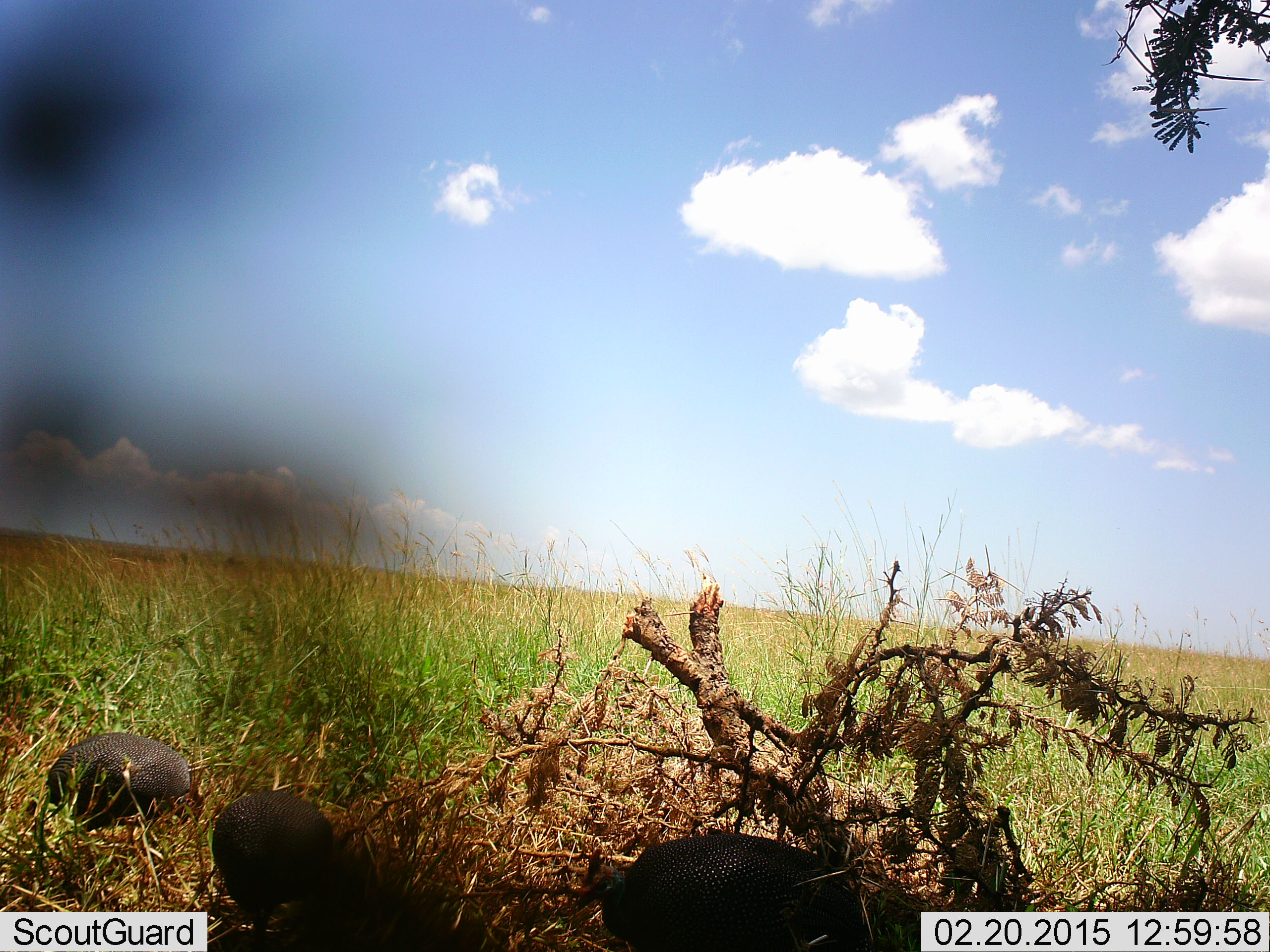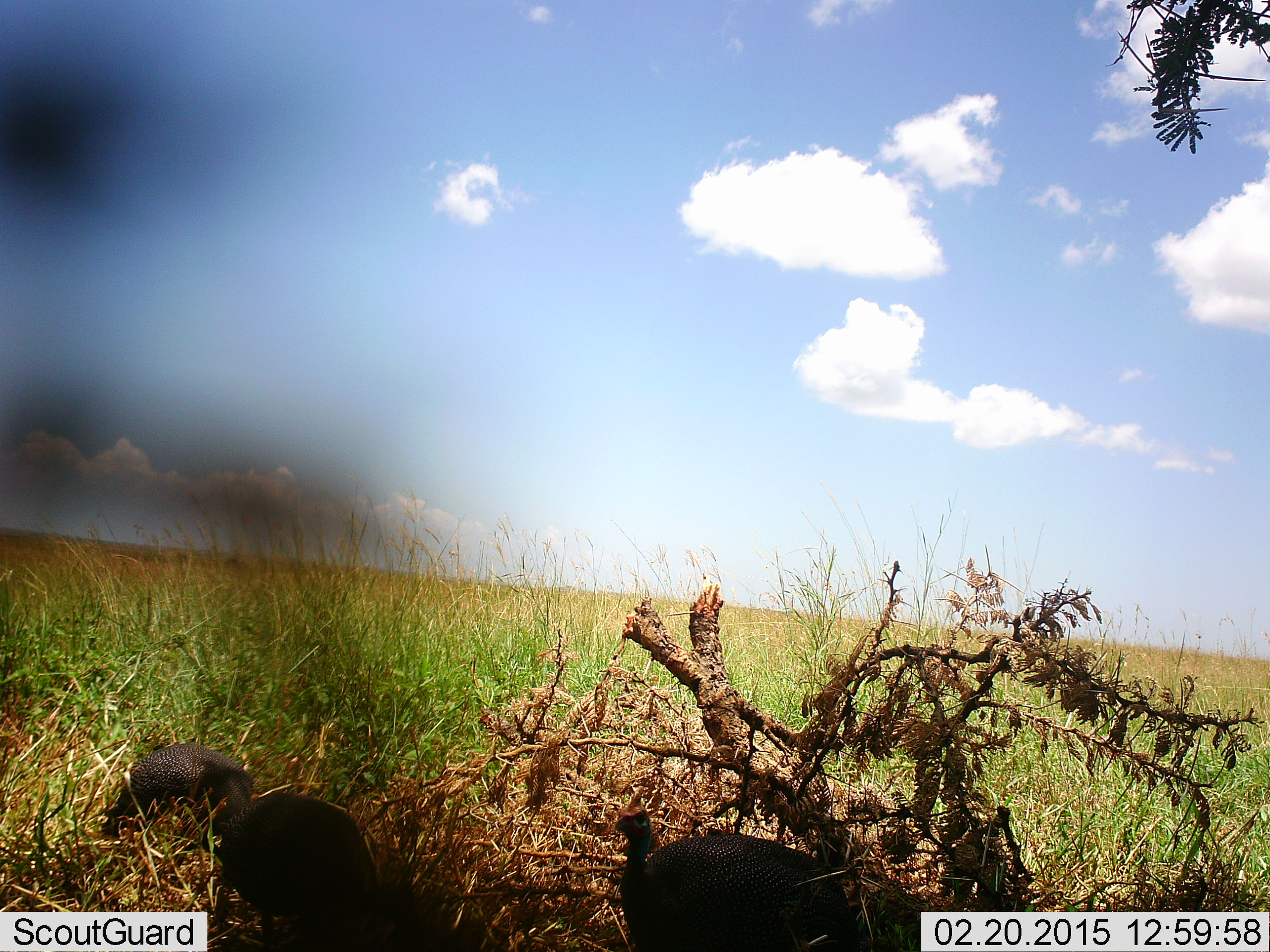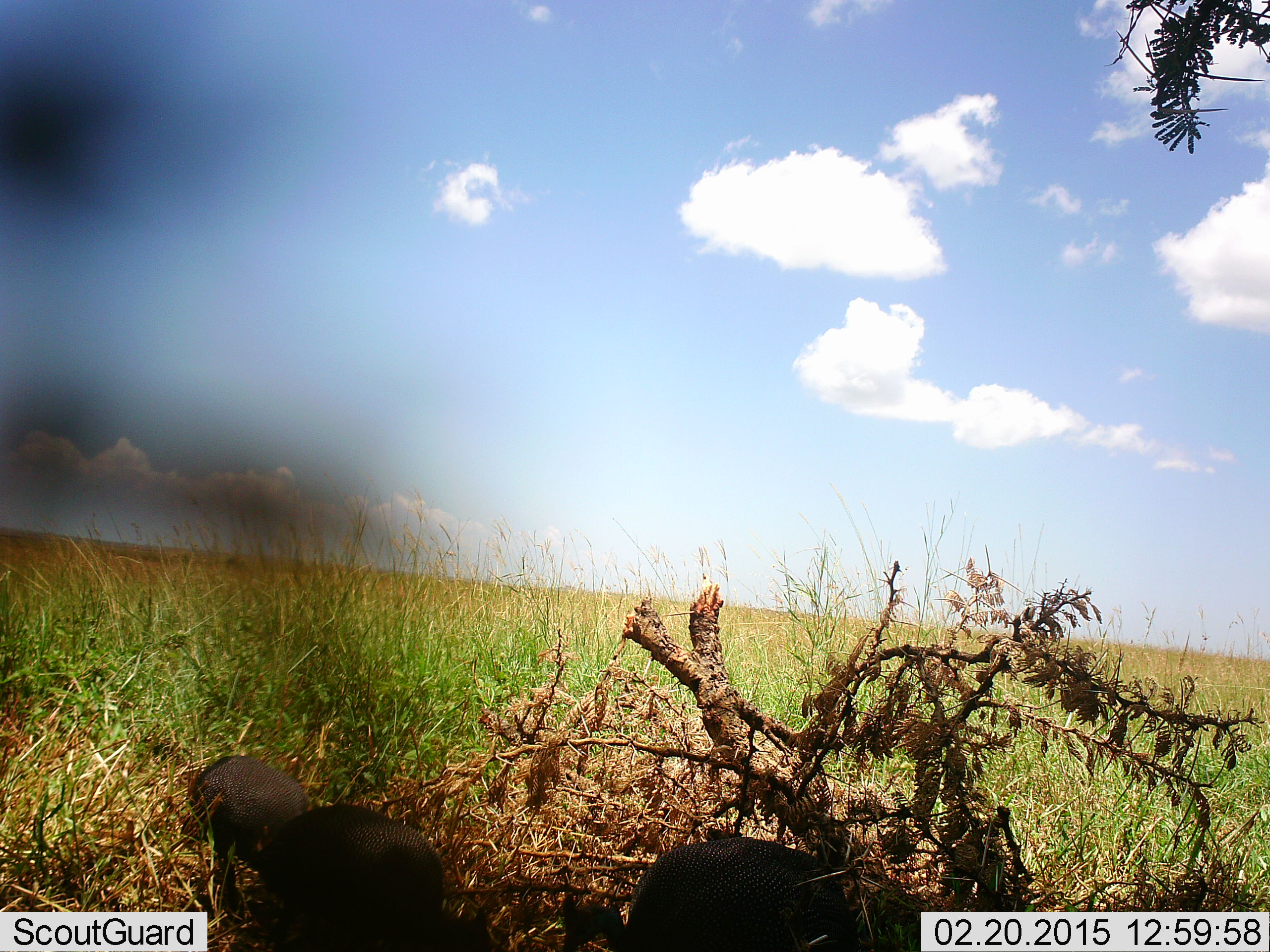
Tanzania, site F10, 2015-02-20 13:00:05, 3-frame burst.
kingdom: Animalia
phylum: Chordata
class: Aves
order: Galliformes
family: Numididae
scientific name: Numididae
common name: guinea fowl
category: guineafowl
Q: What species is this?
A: Guineafowl (guinea fowl) (Numididae).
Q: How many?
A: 3.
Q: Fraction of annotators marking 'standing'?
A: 20%.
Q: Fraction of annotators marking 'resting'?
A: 10%.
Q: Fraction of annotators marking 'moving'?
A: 60%.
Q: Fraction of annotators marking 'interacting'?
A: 0%.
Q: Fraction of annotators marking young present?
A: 0%.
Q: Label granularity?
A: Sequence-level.